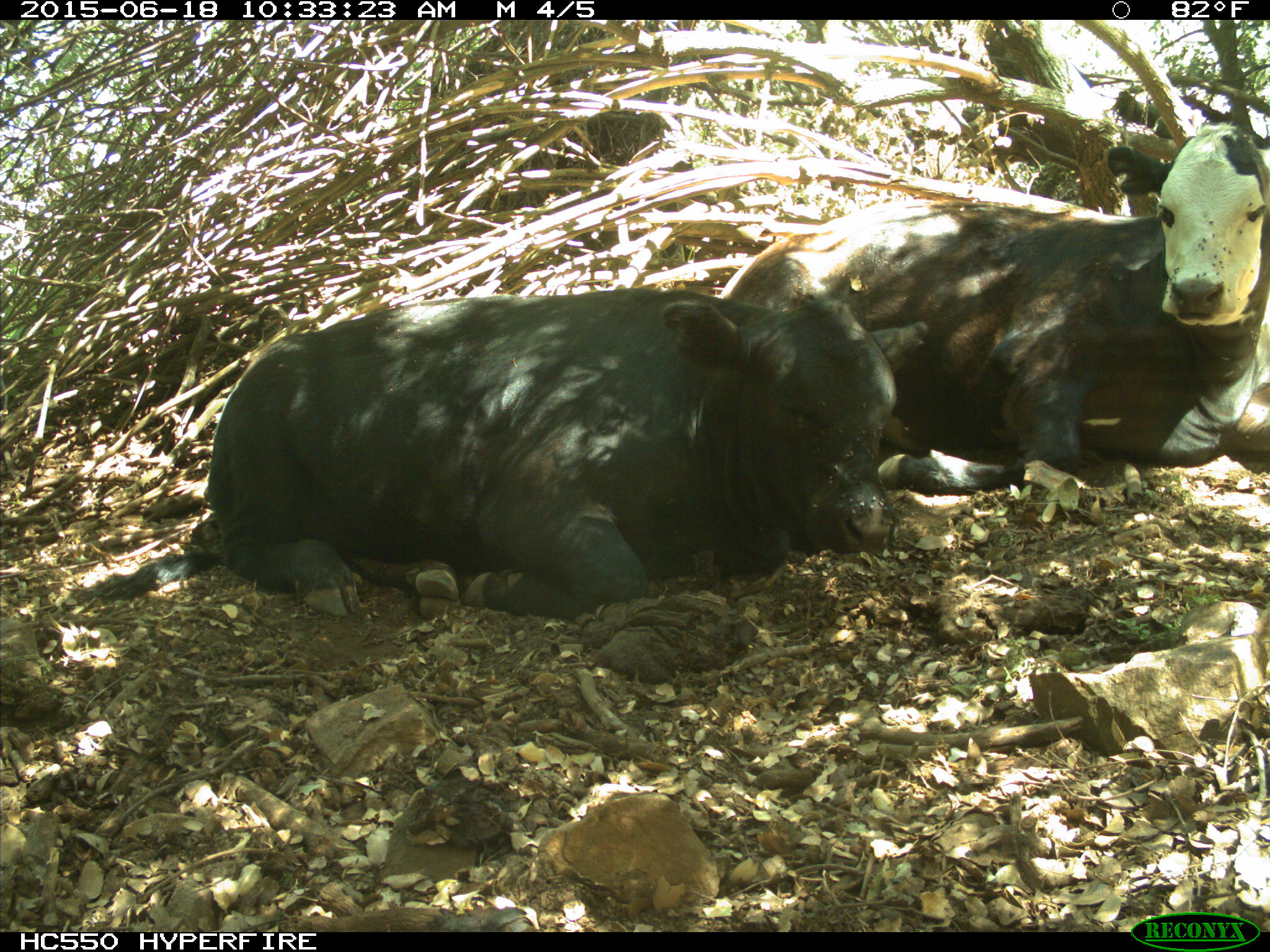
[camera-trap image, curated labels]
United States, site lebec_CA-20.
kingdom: Animalia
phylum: Chordata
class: Mammalia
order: Artiodactyla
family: Bovidae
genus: Bos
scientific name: Bos taurus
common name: domestic cow